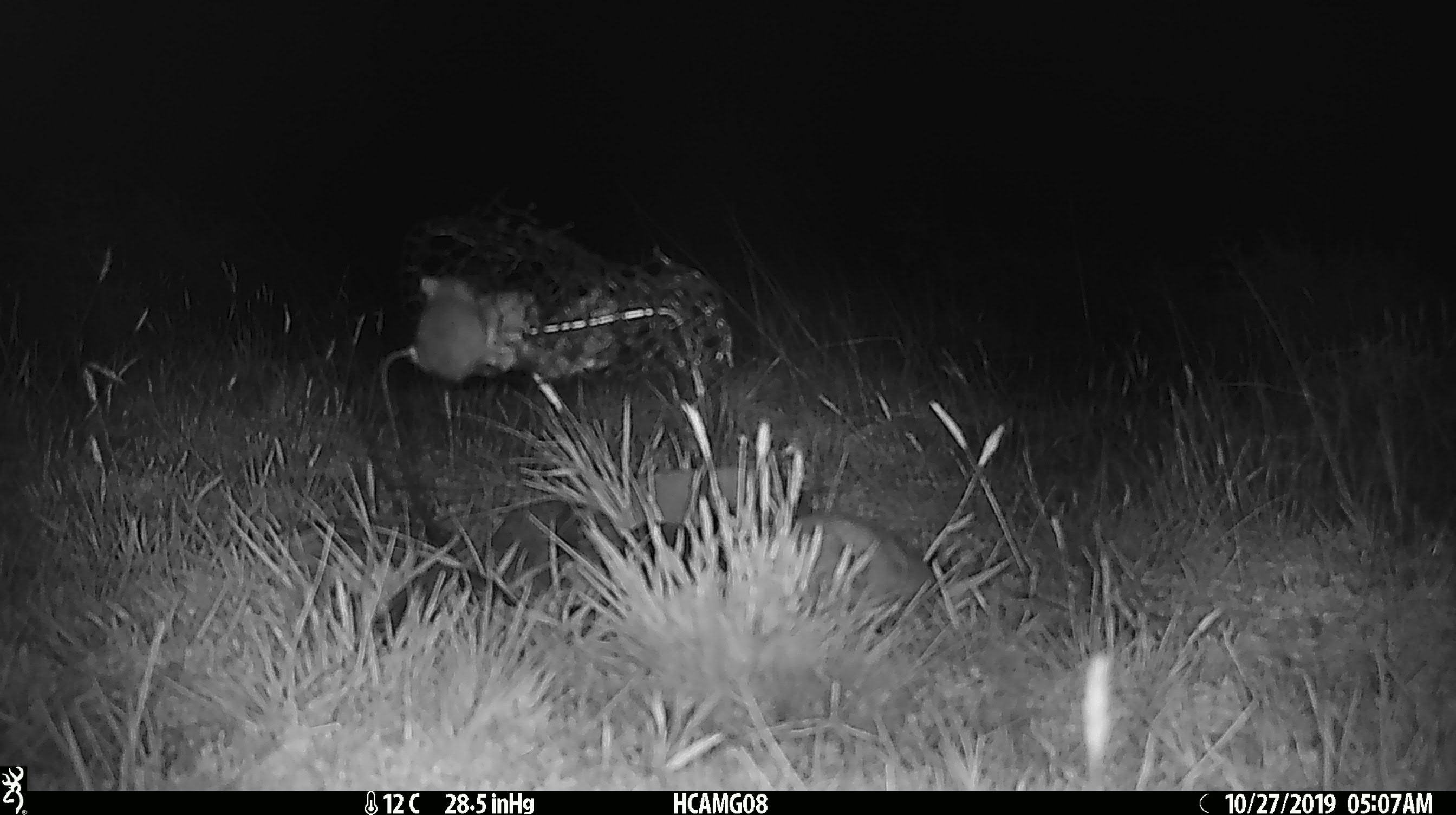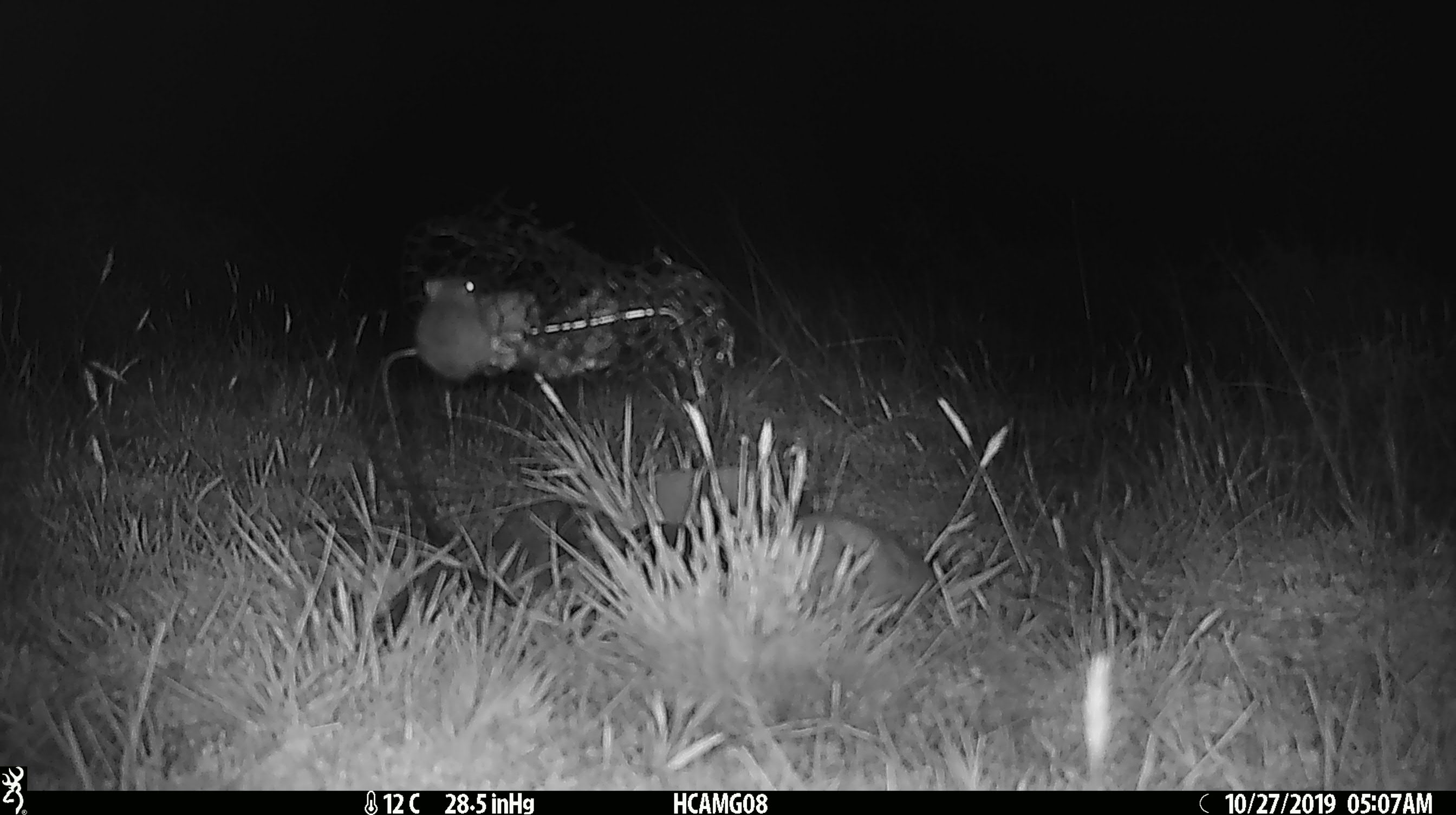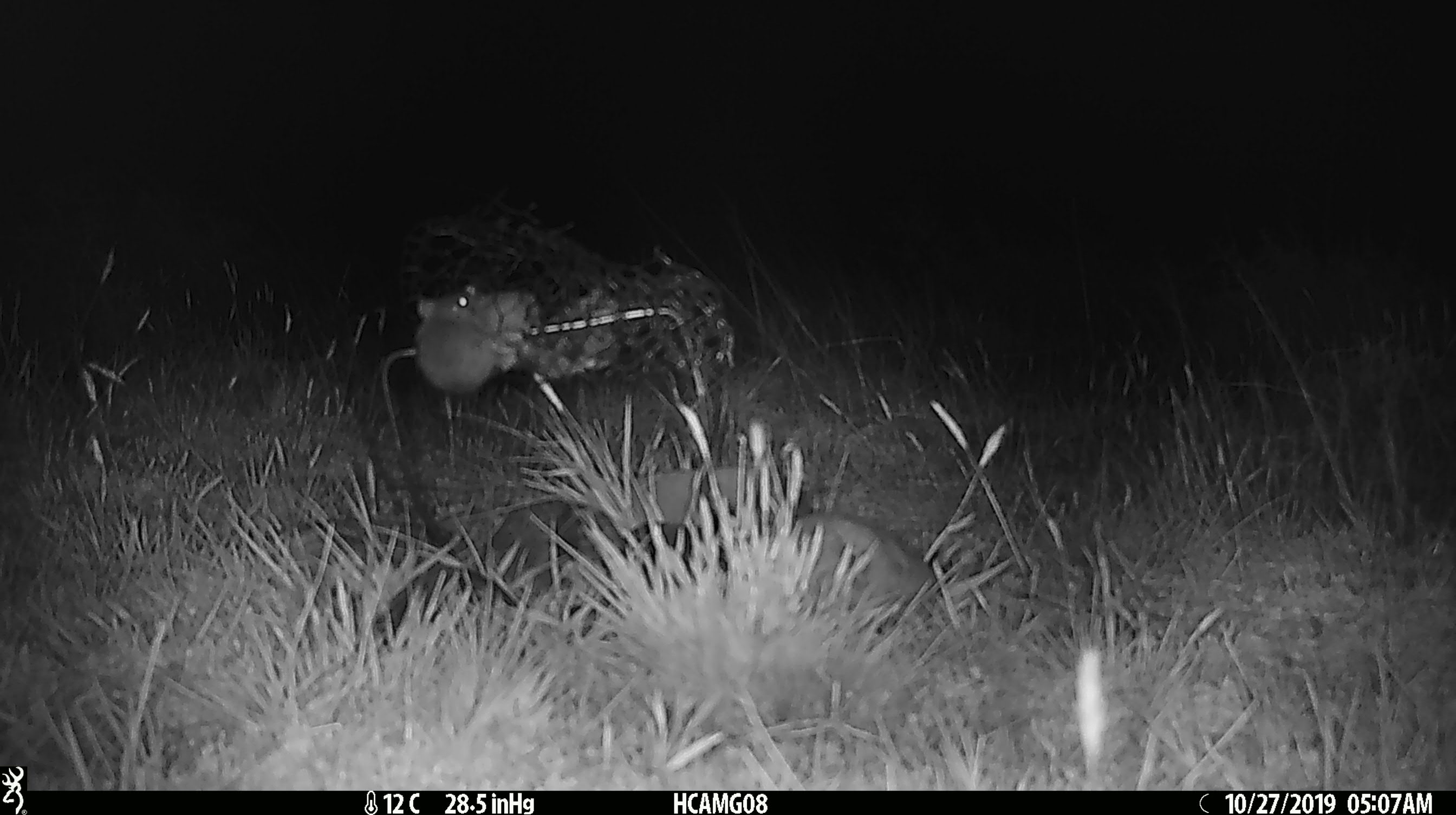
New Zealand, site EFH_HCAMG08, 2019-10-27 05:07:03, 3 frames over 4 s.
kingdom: Animalia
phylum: Chordata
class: Mammalia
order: Rodentia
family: Muridae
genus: Mus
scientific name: Mus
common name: mouse